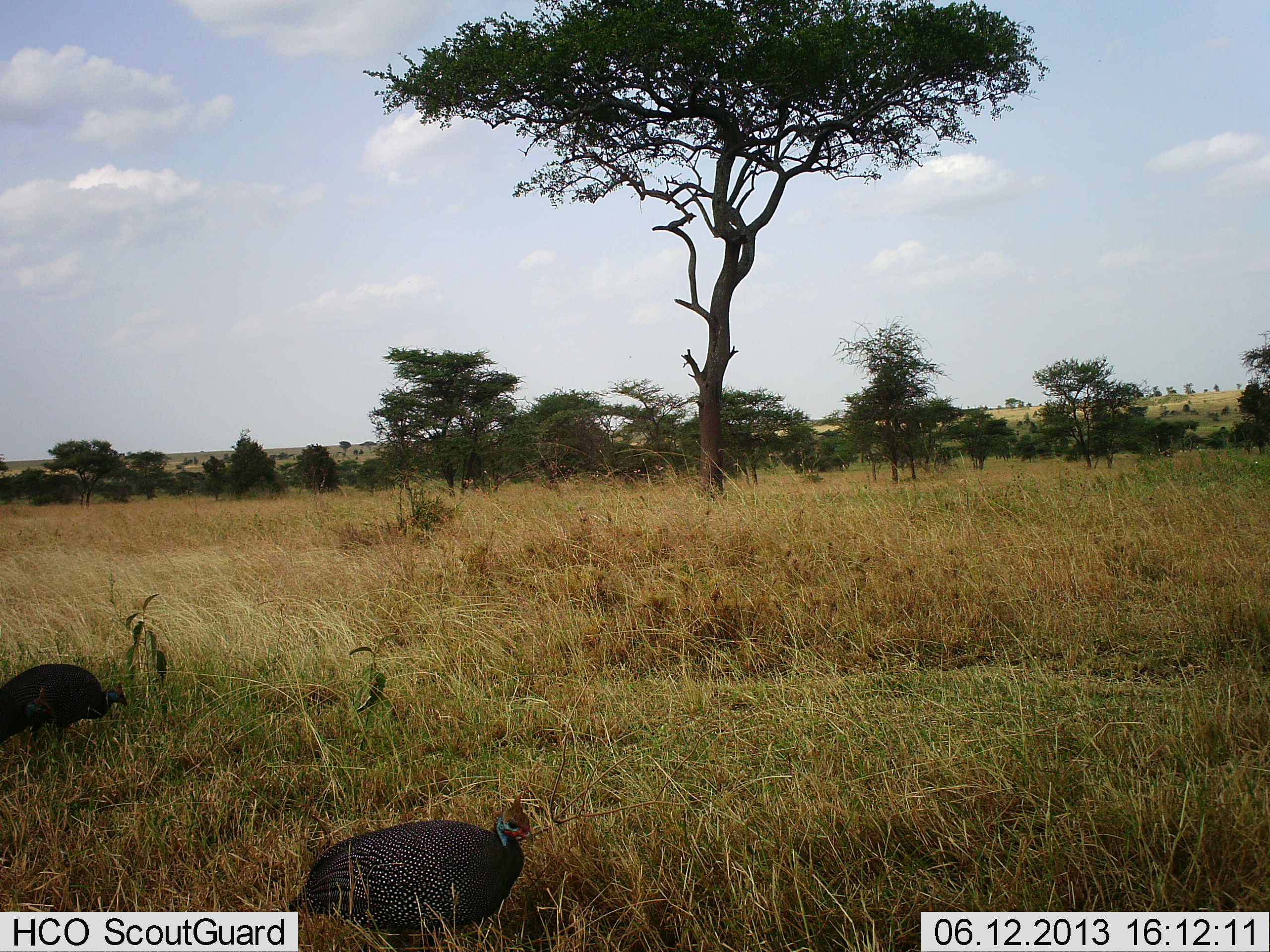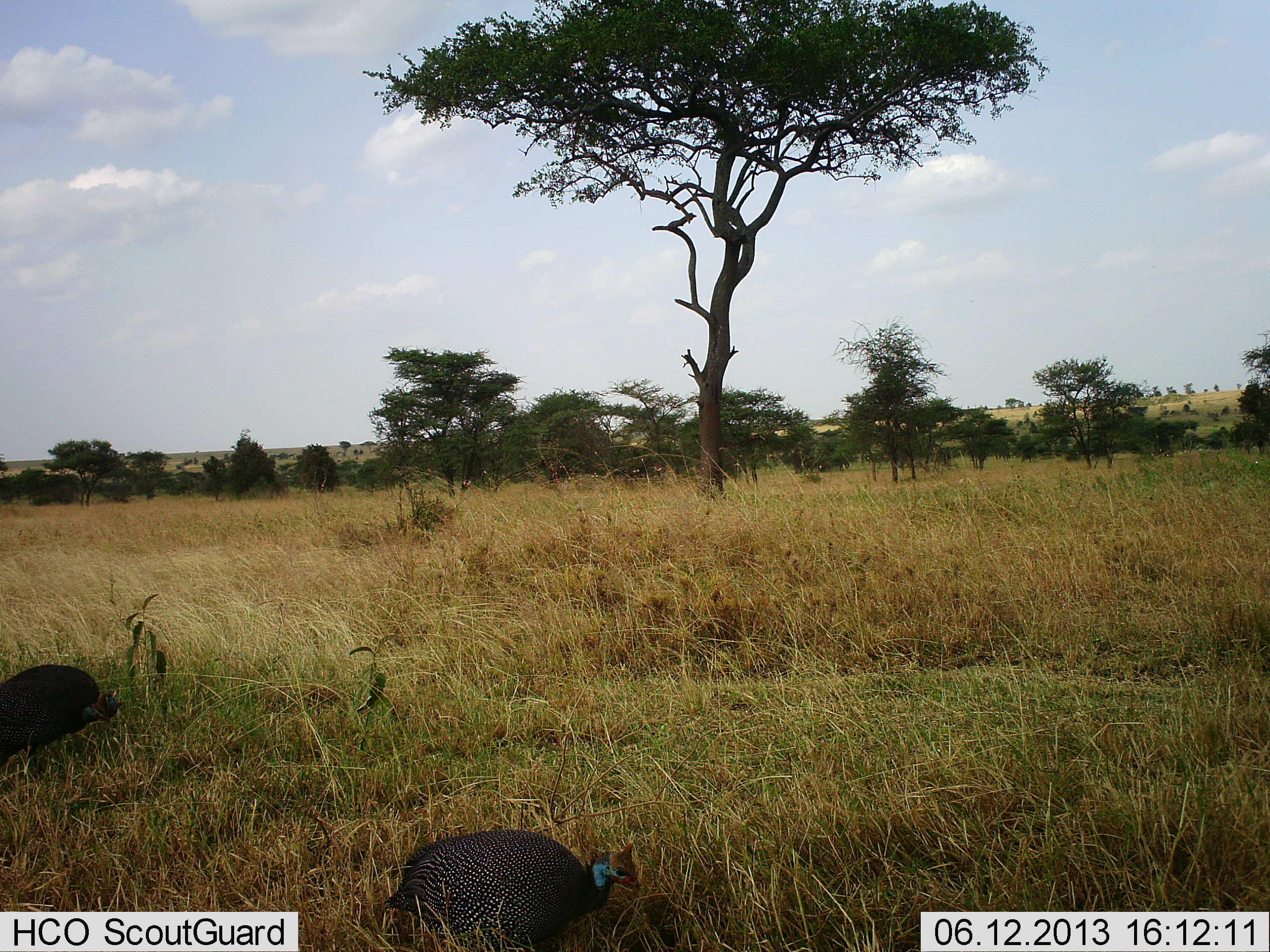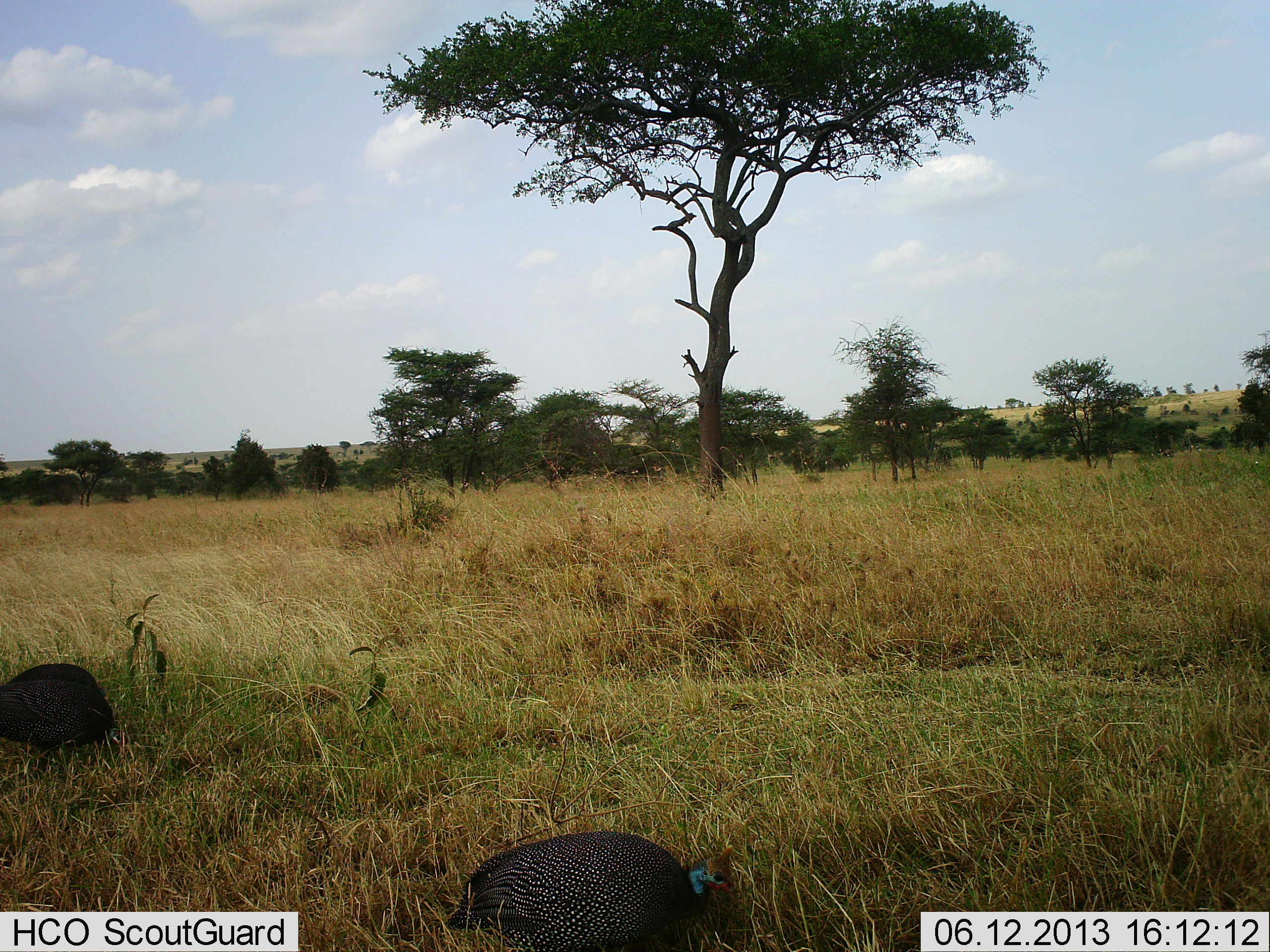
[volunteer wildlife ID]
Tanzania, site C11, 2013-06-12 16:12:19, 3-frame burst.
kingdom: Animalia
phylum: Chordata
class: Aves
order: Galliformes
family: Numididae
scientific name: Numididae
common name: guinea fowl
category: guineafowl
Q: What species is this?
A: Guineafowl (guinea fowl) (Numididae).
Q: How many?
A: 2.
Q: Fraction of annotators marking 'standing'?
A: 14%.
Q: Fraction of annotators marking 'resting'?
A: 0%.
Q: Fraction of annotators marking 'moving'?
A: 54%.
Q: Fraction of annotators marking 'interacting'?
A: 0%.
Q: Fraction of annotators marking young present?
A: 0%.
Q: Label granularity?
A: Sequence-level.